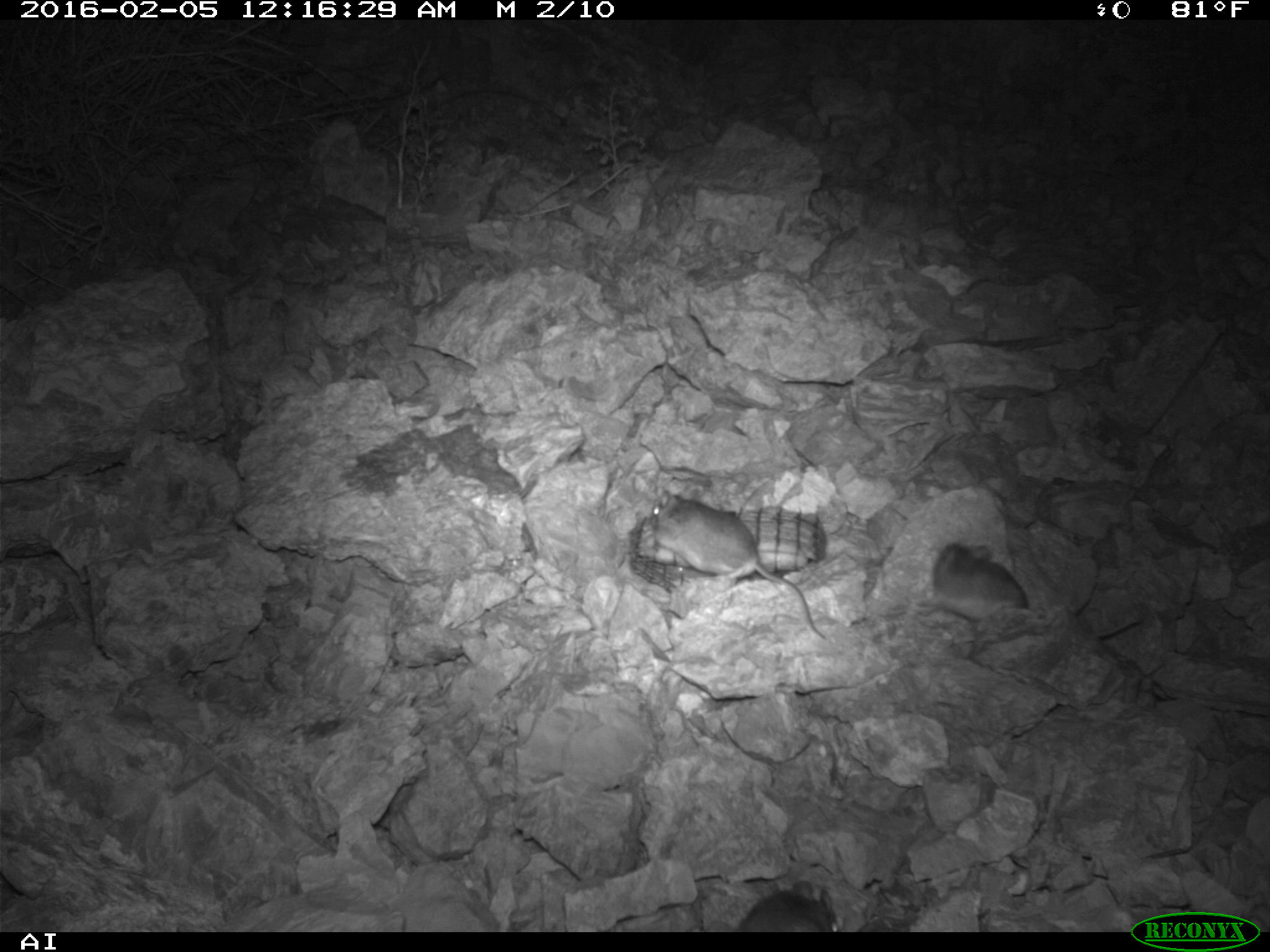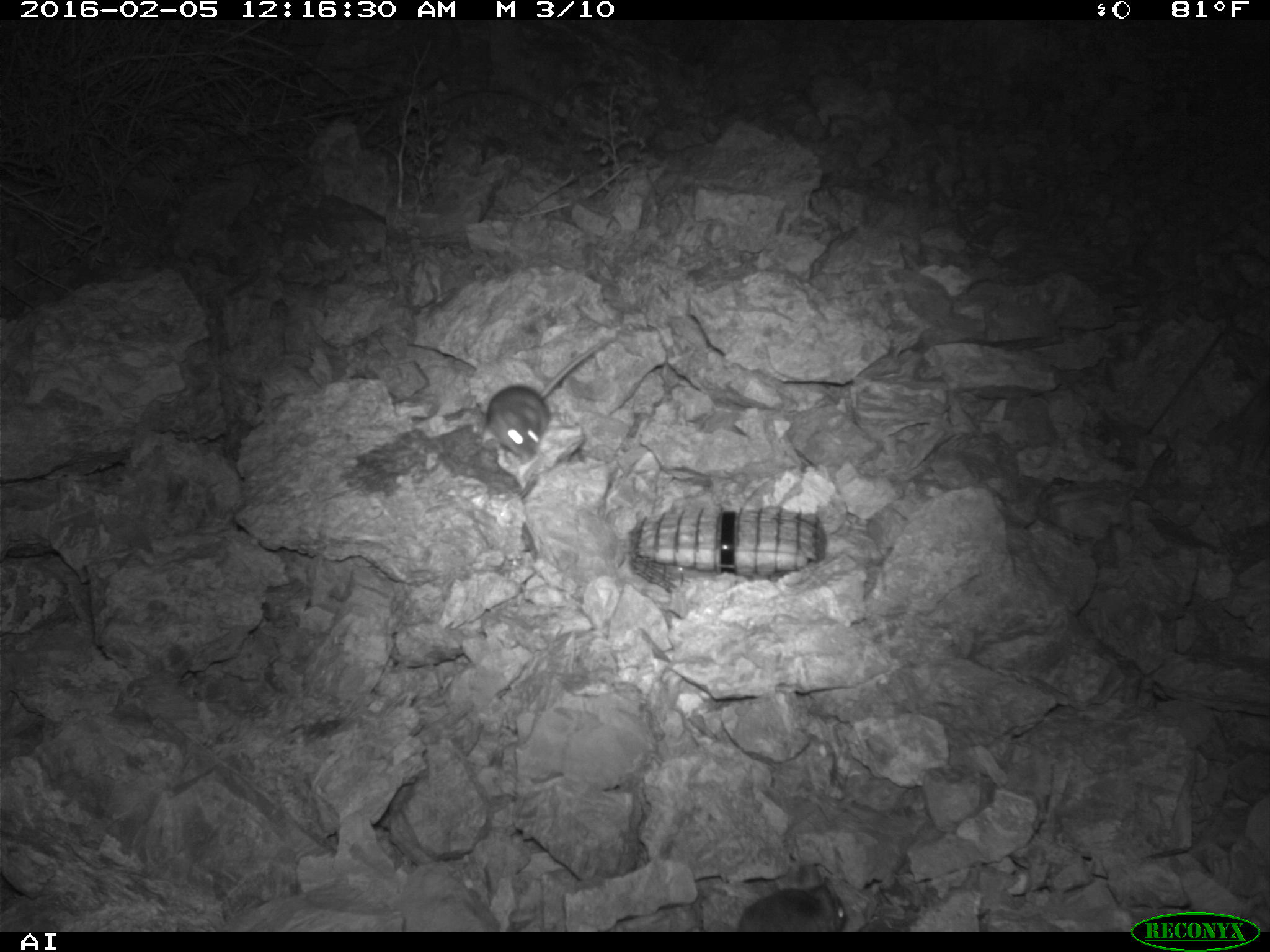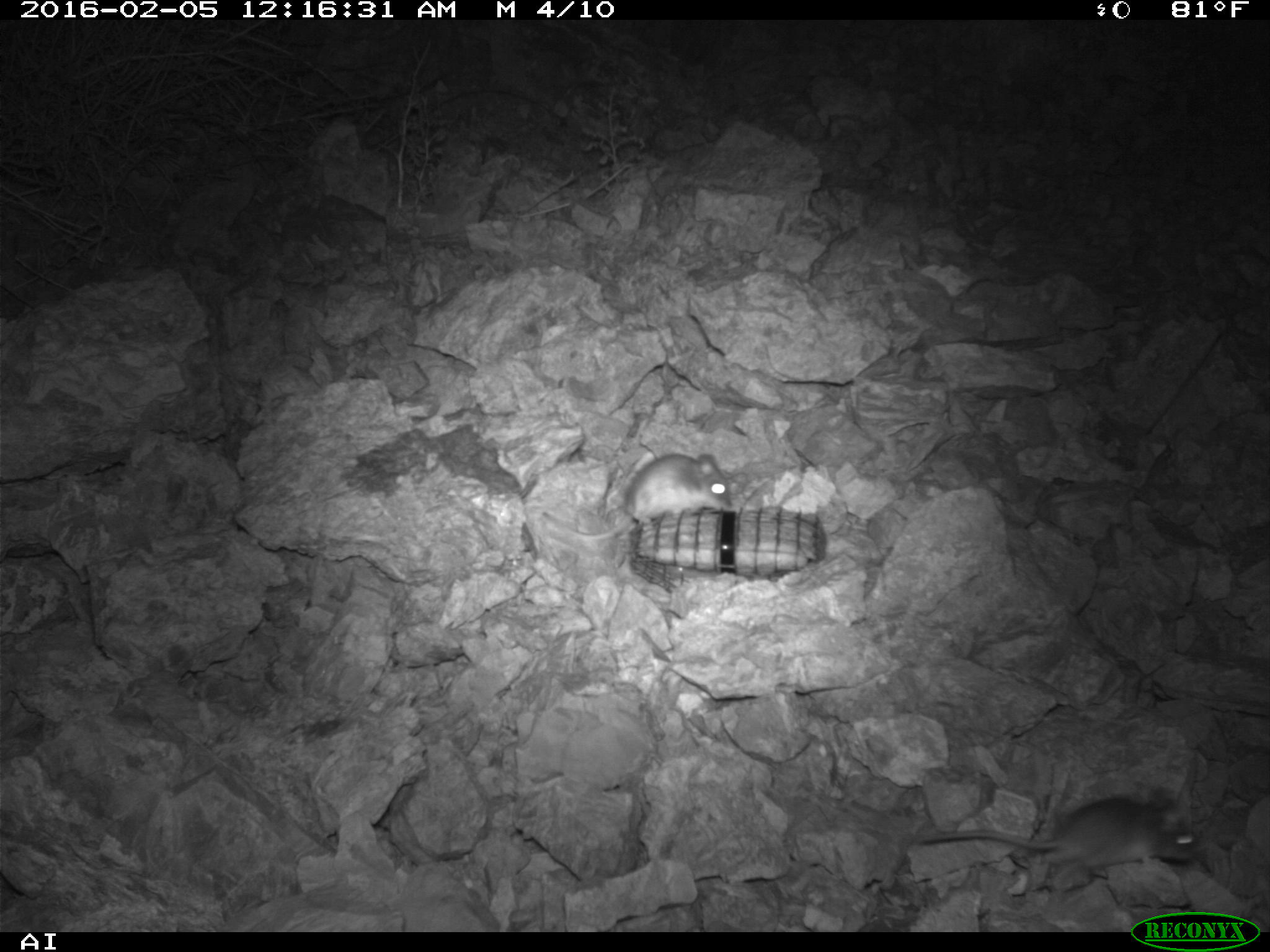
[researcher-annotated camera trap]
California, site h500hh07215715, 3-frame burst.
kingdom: Animalia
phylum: Chordata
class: Mammalia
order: Rodentia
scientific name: Rodentia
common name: rodent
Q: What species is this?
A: Rodent (Rodentia).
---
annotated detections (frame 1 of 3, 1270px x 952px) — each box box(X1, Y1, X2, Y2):
rodent: box(649, 483, 826, 640); box(931, 540, 1031, 635); box(736, 881, 841, 932)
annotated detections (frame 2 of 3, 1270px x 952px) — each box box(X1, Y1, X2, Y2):
rodent: box(487, 321, 638, 461); box(733, 875, 850, 931)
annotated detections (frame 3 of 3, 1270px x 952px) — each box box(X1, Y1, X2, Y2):
rodent: box(920, 789, 1195, 870); box(541, 453, 730, 539)